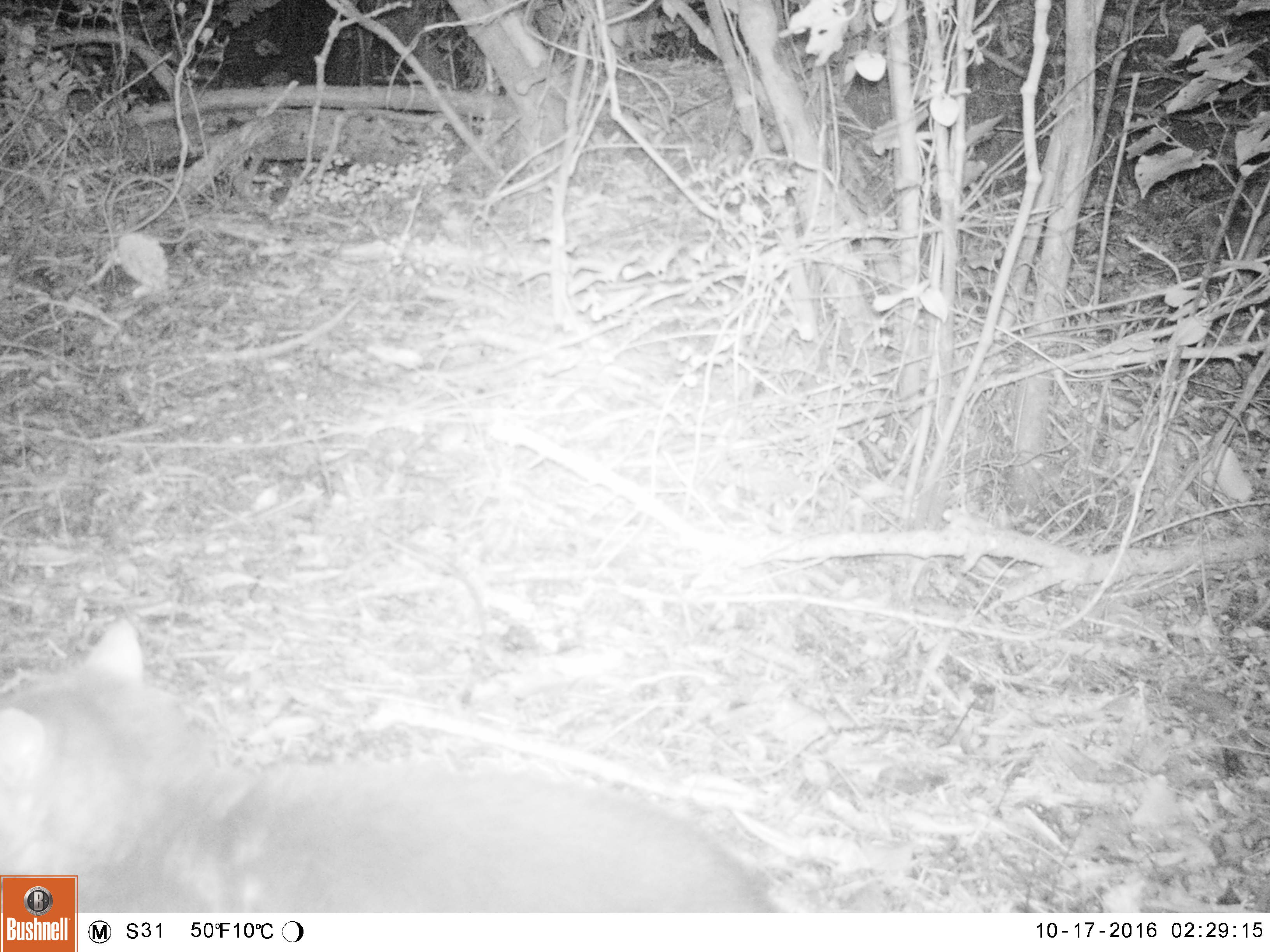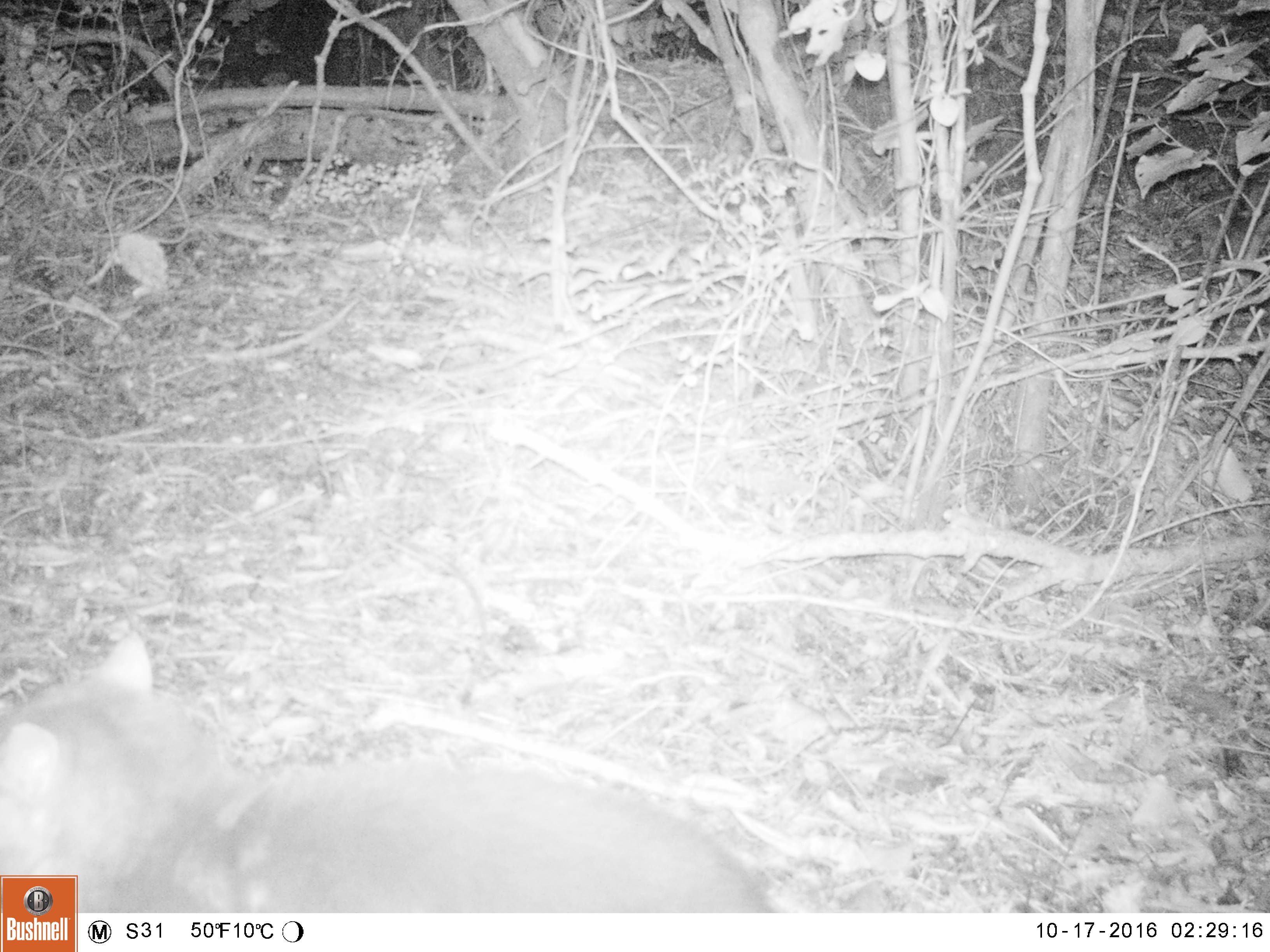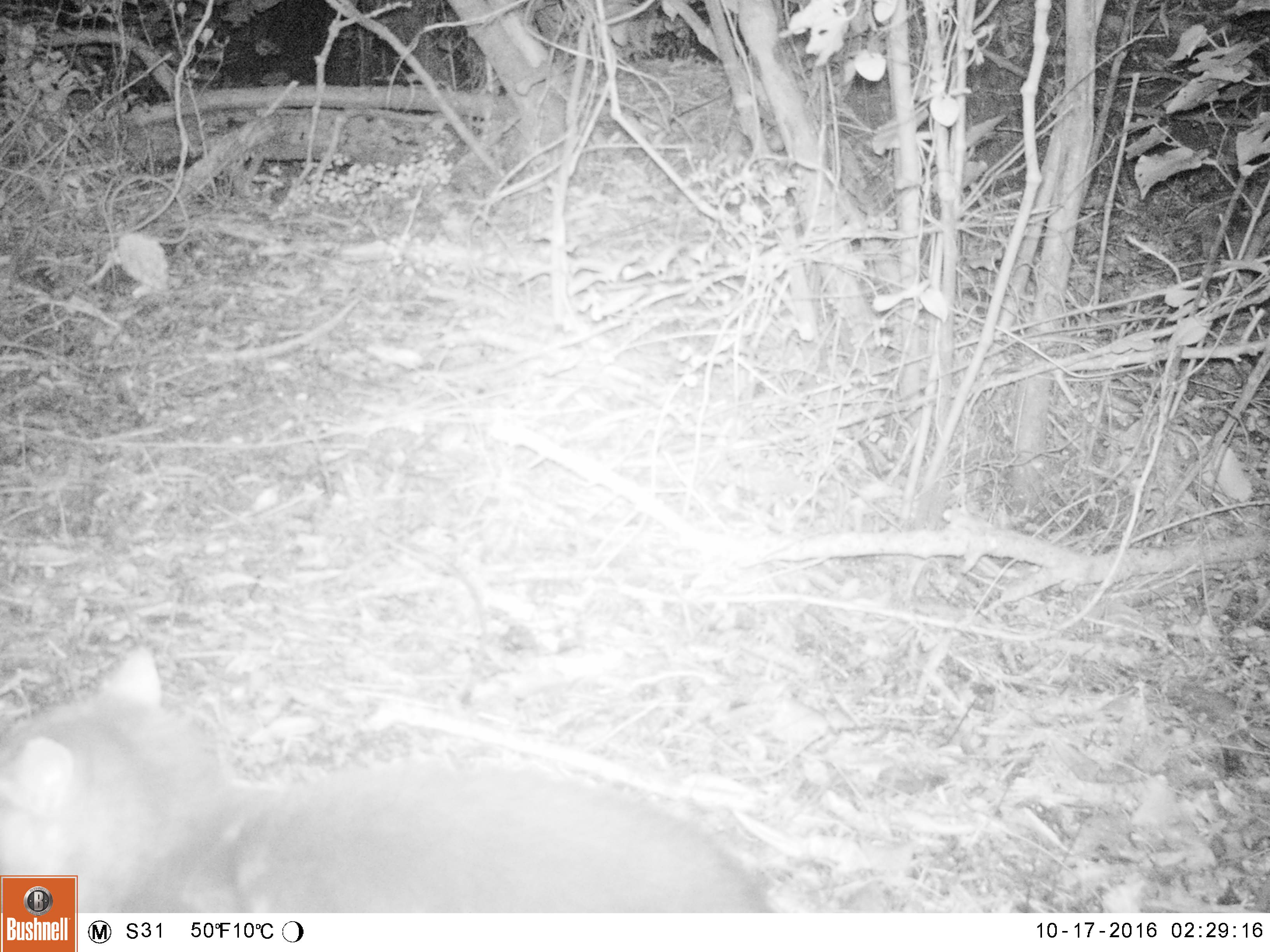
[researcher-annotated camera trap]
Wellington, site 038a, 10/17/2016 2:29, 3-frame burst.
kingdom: Animalia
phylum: Chordata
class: Mammalia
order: Carnivora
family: Felidae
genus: Felis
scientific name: Felis catus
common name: cat